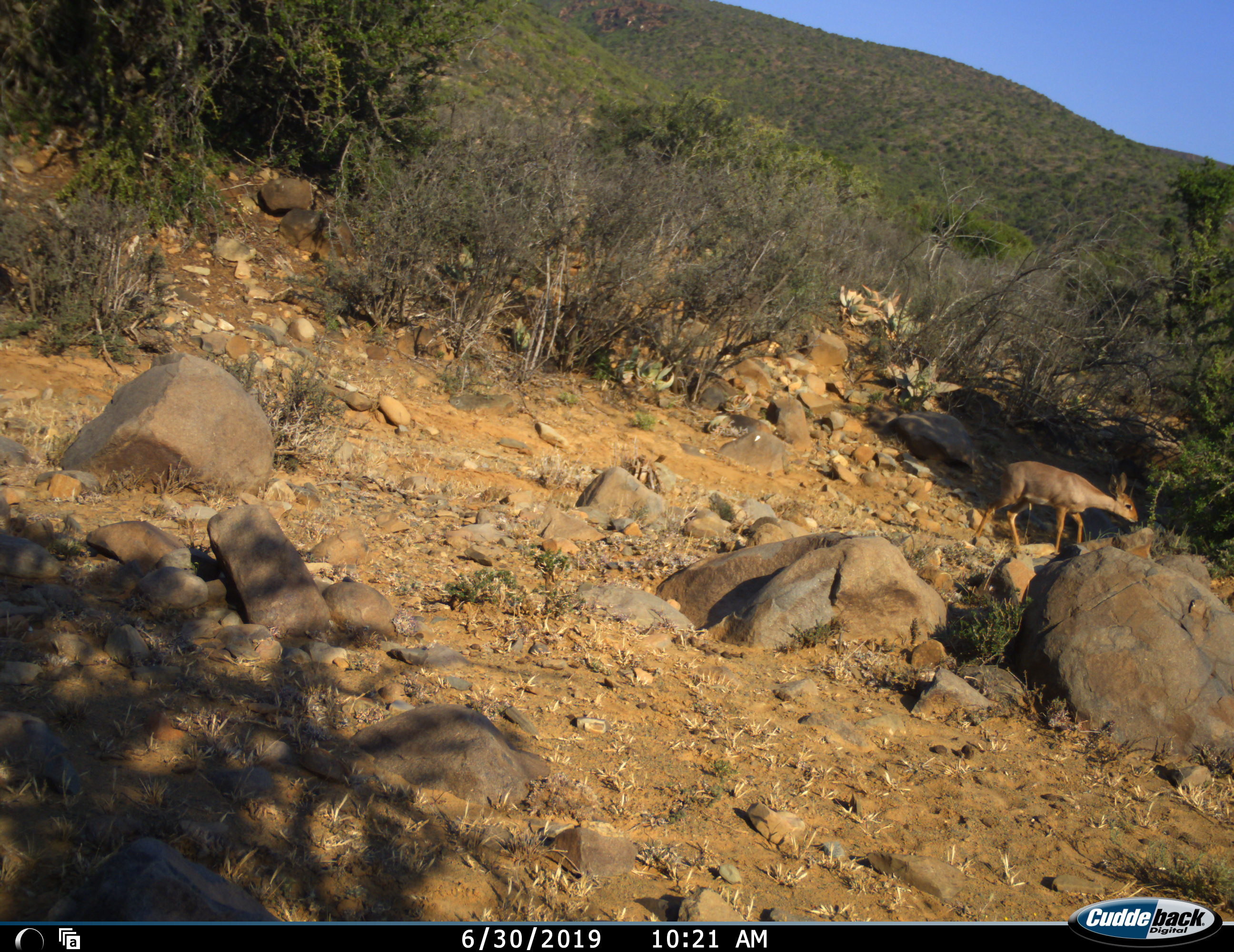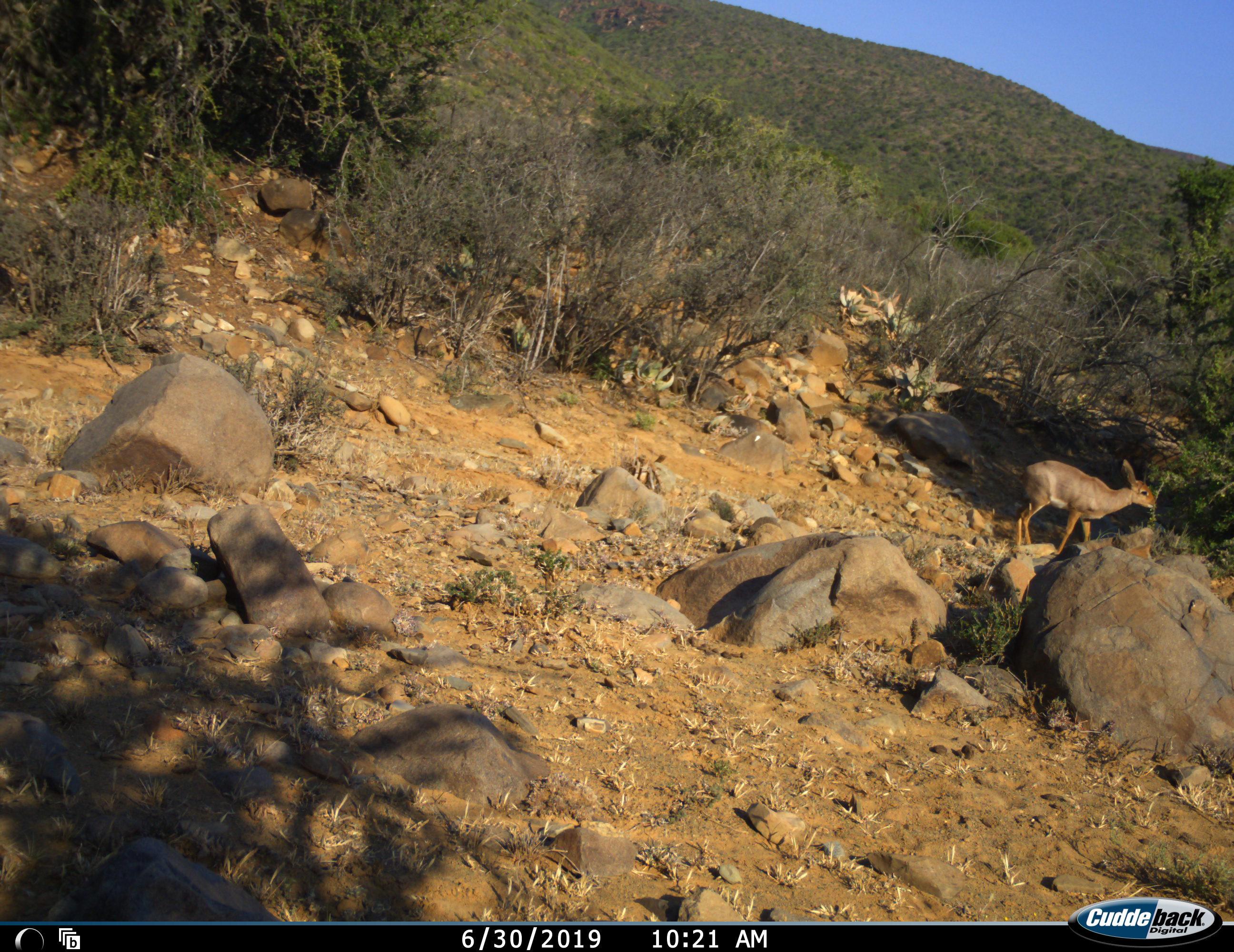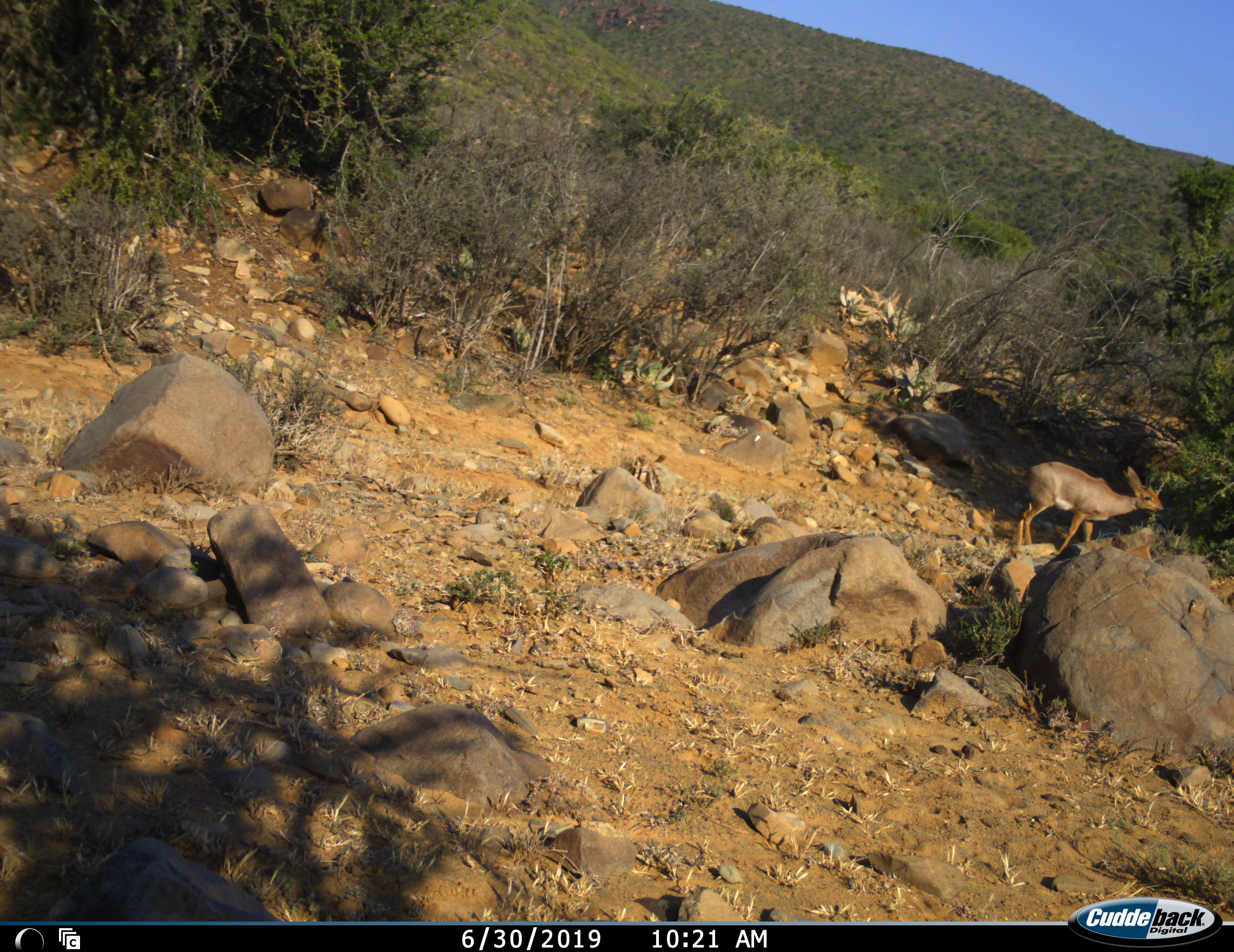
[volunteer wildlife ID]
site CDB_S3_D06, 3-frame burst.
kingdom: Animalia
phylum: Chordata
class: Mammalia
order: Artiodactyla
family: Bovidae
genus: Raphicerus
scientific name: Raphicerus campestris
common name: steenbok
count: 1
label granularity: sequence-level